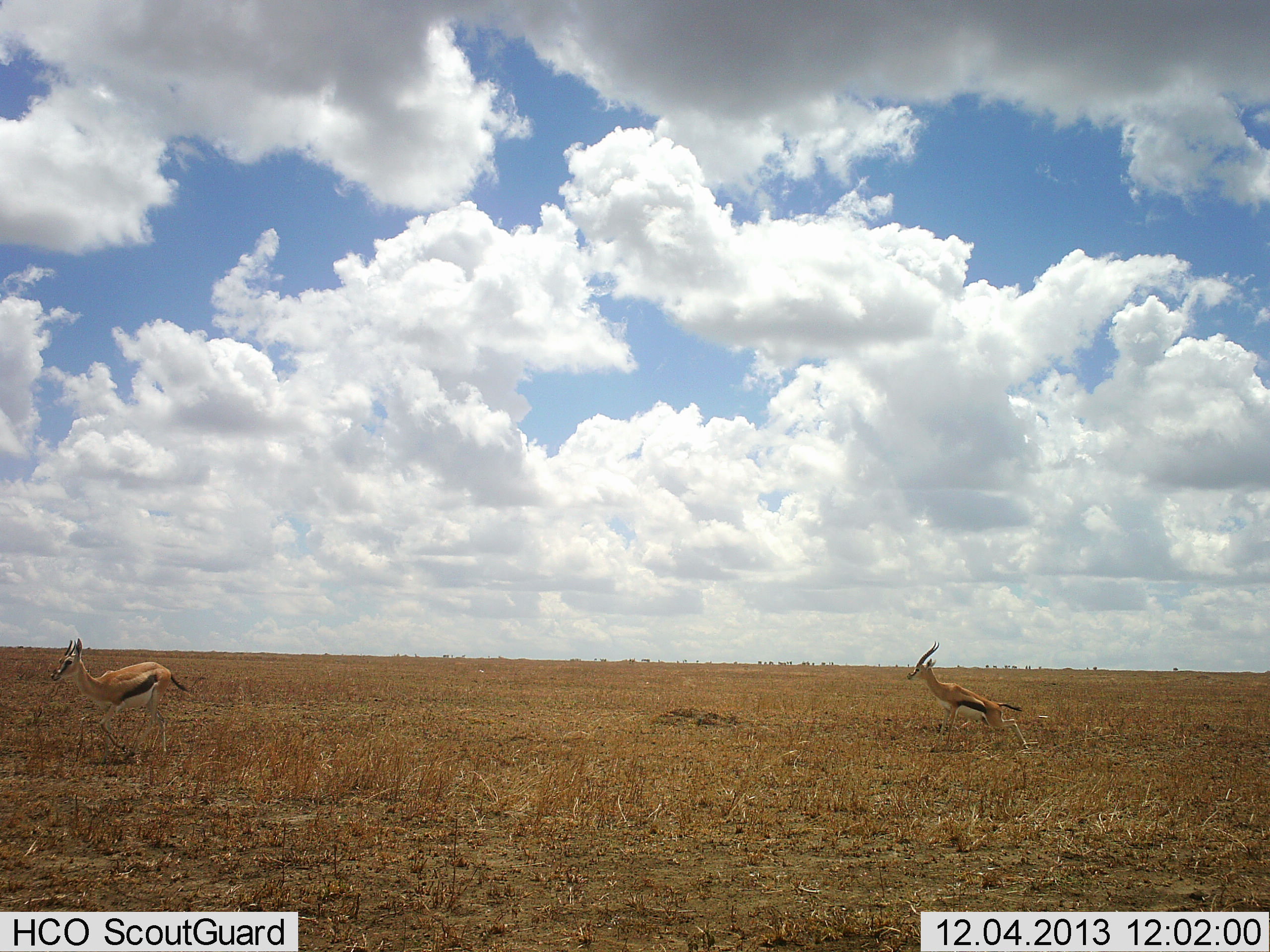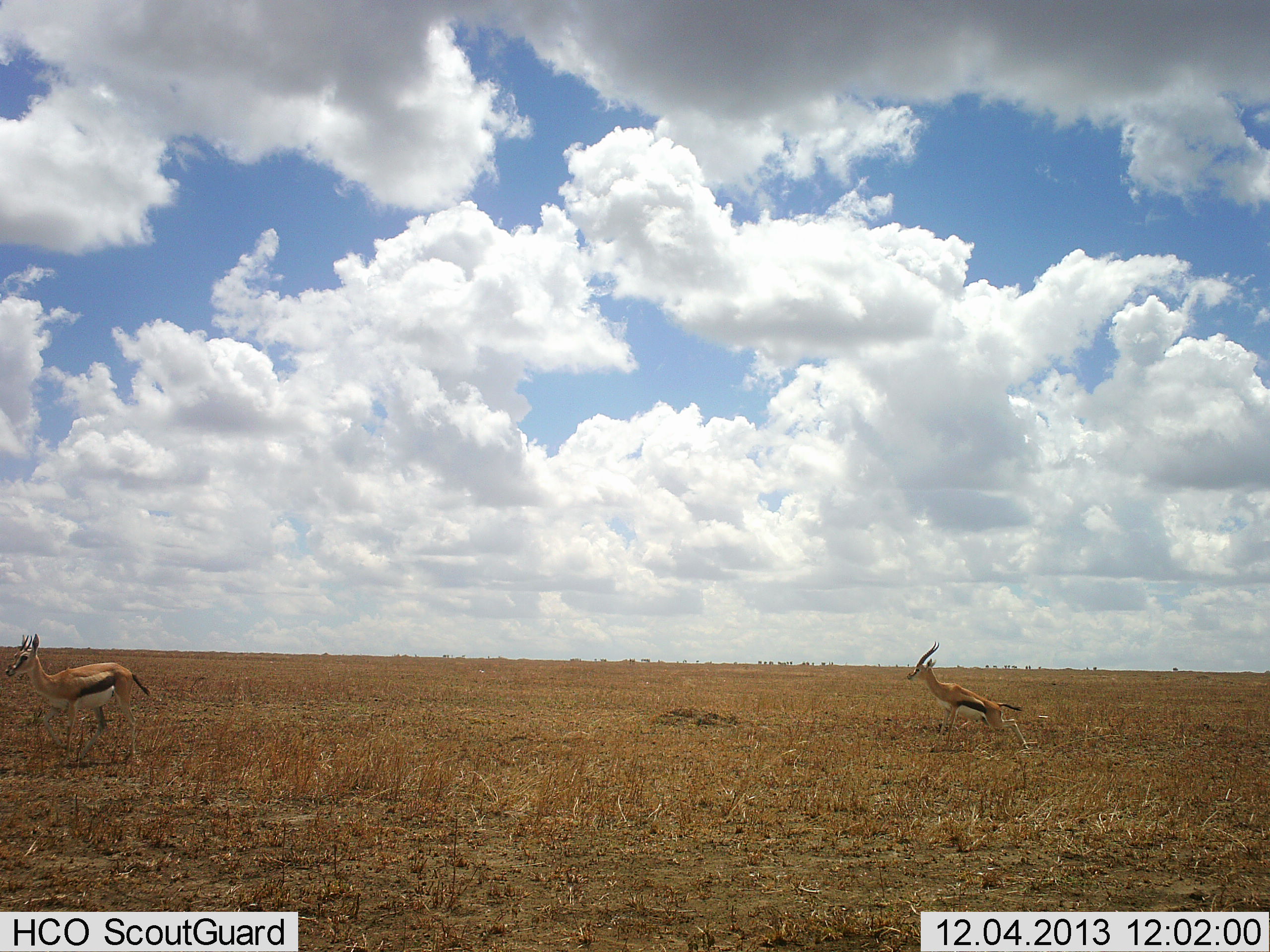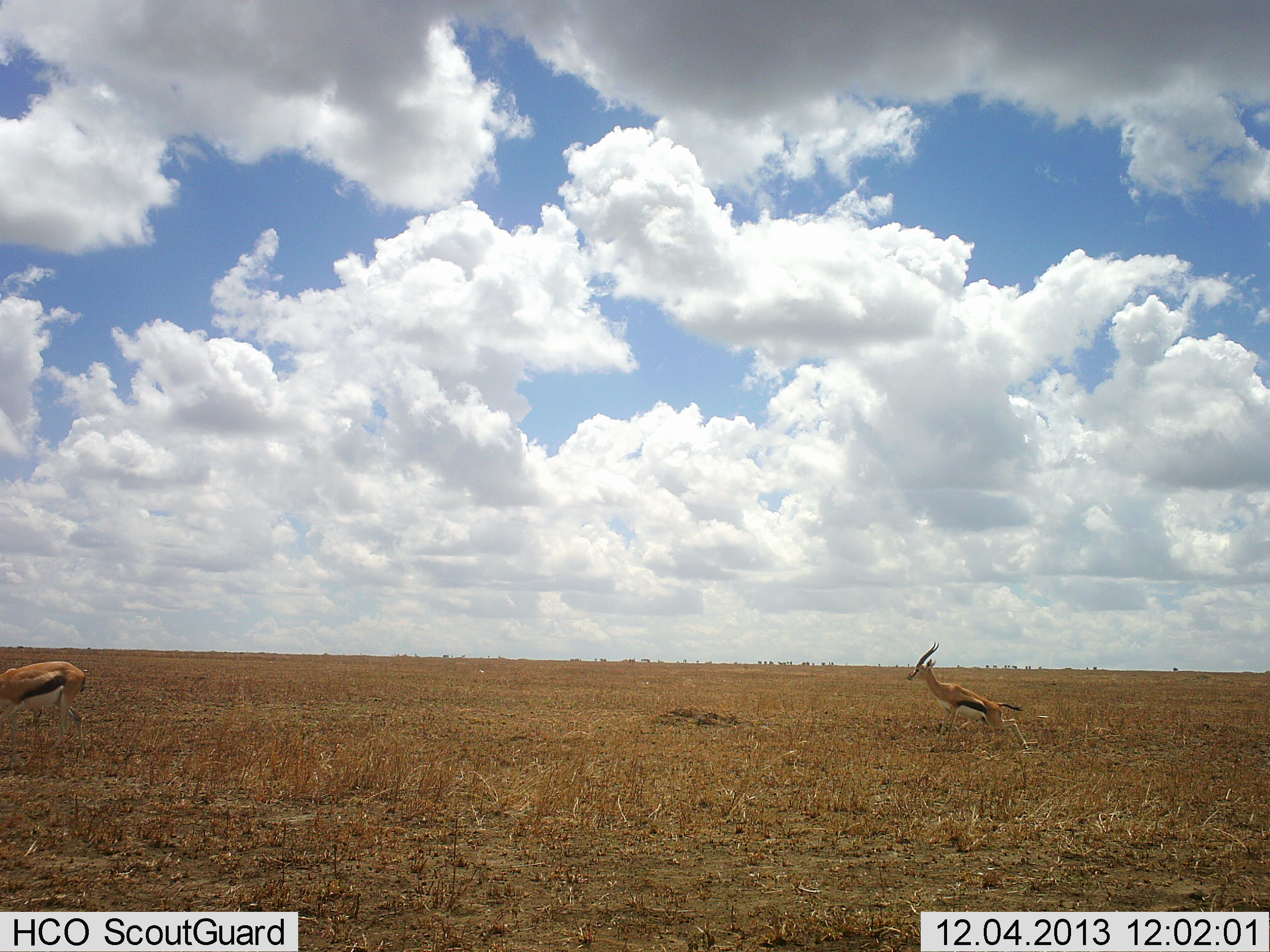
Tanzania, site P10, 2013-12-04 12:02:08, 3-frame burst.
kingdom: Animalia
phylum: Chordata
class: Mammalia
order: Artiodactyla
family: Bovidae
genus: Eudorcas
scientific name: Eudorcas thomsonii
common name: thomson's gazelle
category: gazellethomsons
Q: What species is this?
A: Gazellethomsons (thomson's gazelle) (Eudorcas thomsonii).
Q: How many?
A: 2.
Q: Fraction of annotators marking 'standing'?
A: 60%.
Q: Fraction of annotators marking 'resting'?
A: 0%.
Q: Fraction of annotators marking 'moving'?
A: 90%.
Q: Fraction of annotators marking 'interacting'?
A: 0%.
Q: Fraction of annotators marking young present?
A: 0%.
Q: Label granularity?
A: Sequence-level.